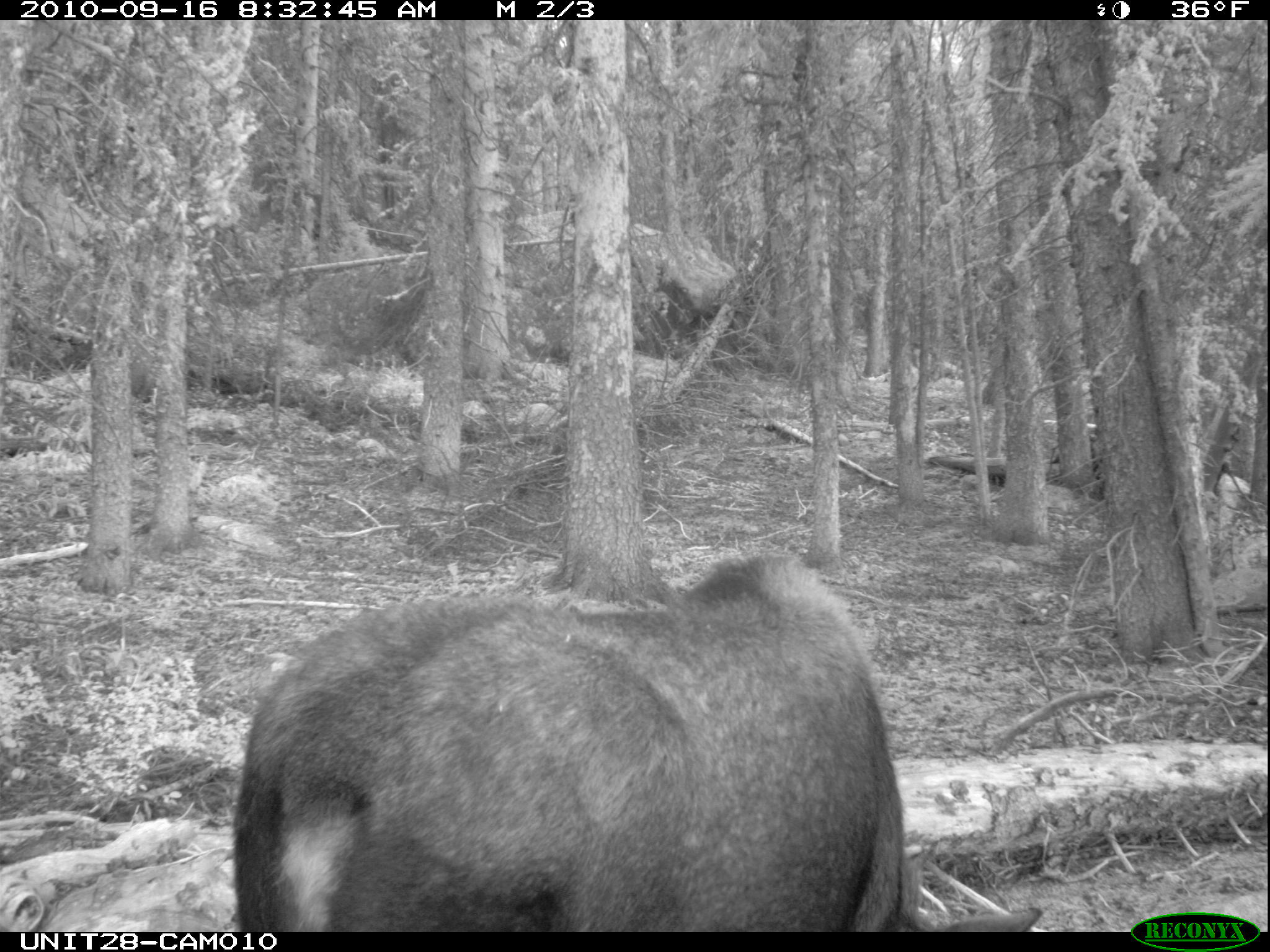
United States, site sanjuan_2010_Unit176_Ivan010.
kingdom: Animalia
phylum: Chordata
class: Mammalia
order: Artiodactyla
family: Cervidae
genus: Alces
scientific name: Alces alces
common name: moose